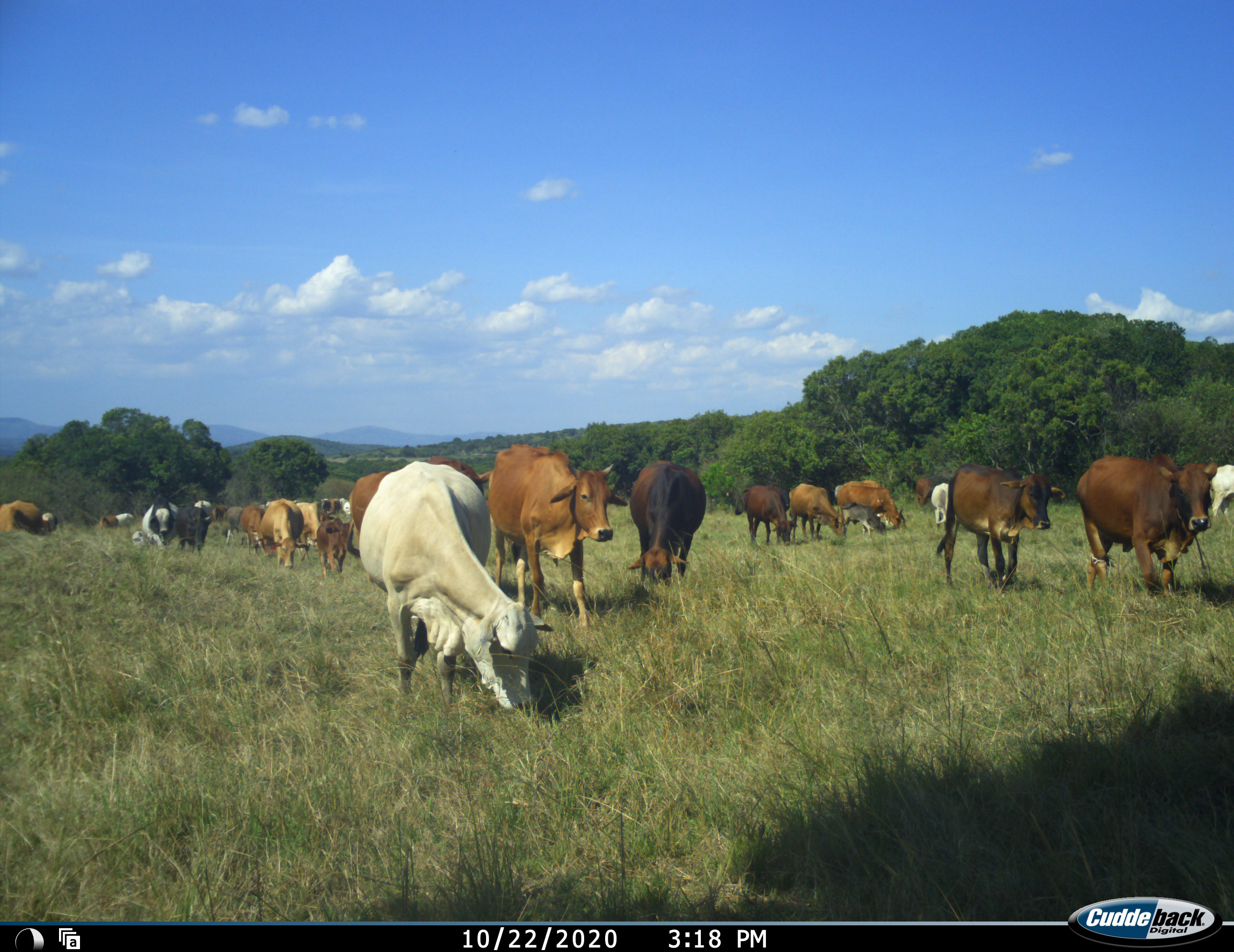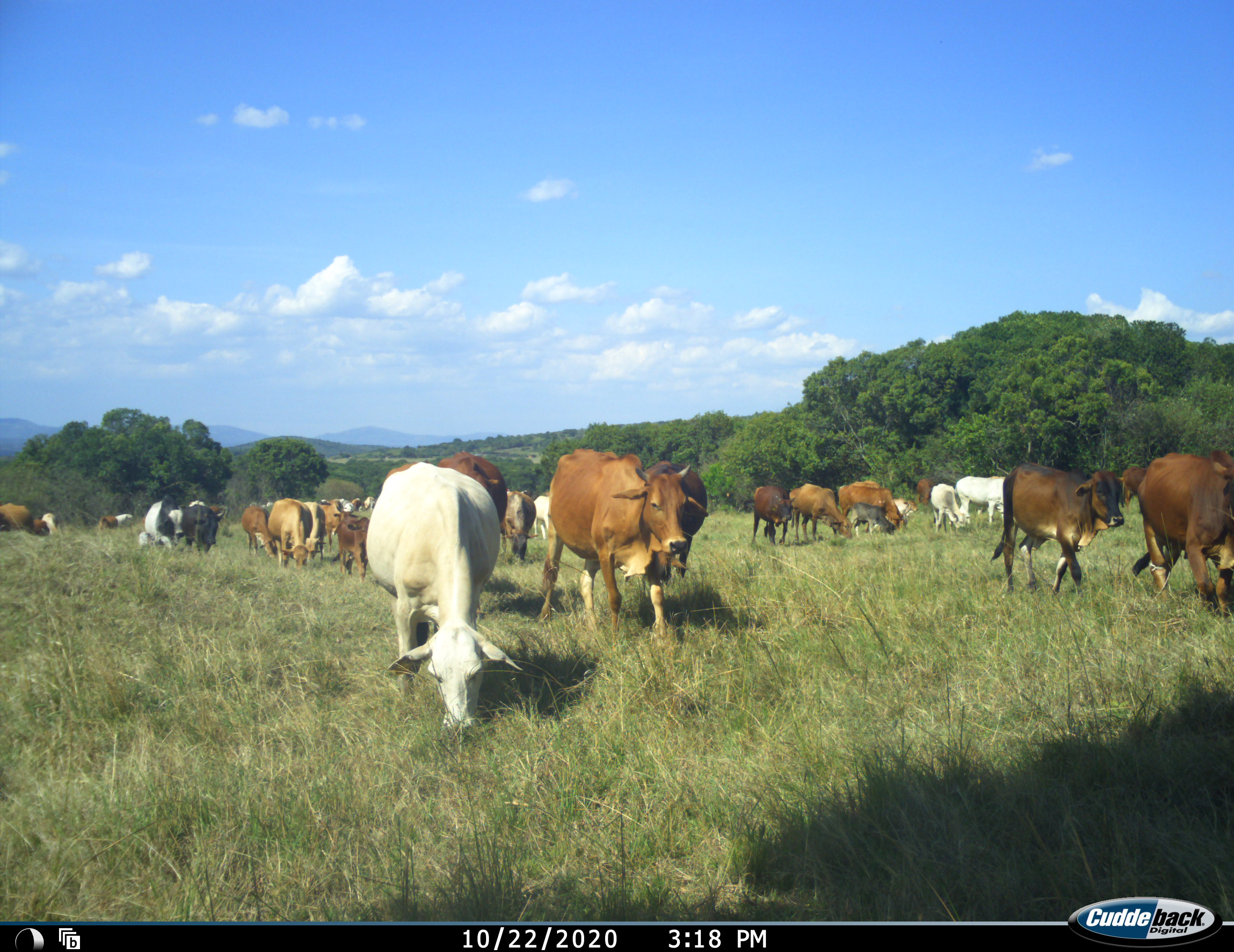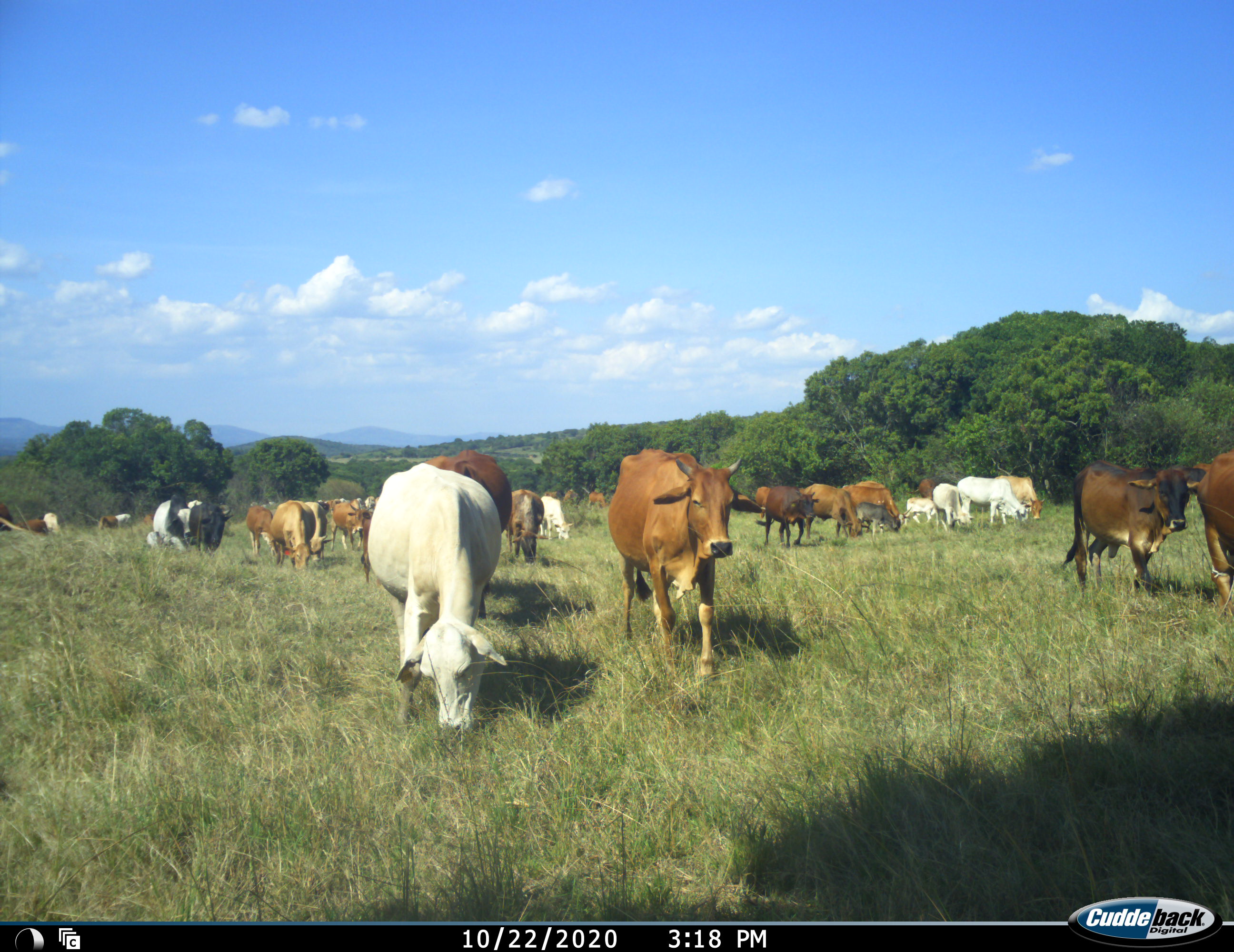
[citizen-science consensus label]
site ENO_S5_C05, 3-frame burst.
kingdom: Animalia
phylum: Chordata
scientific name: Vertebrata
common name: domestic animal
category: domesticanimal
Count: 11-50.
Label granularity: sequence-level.